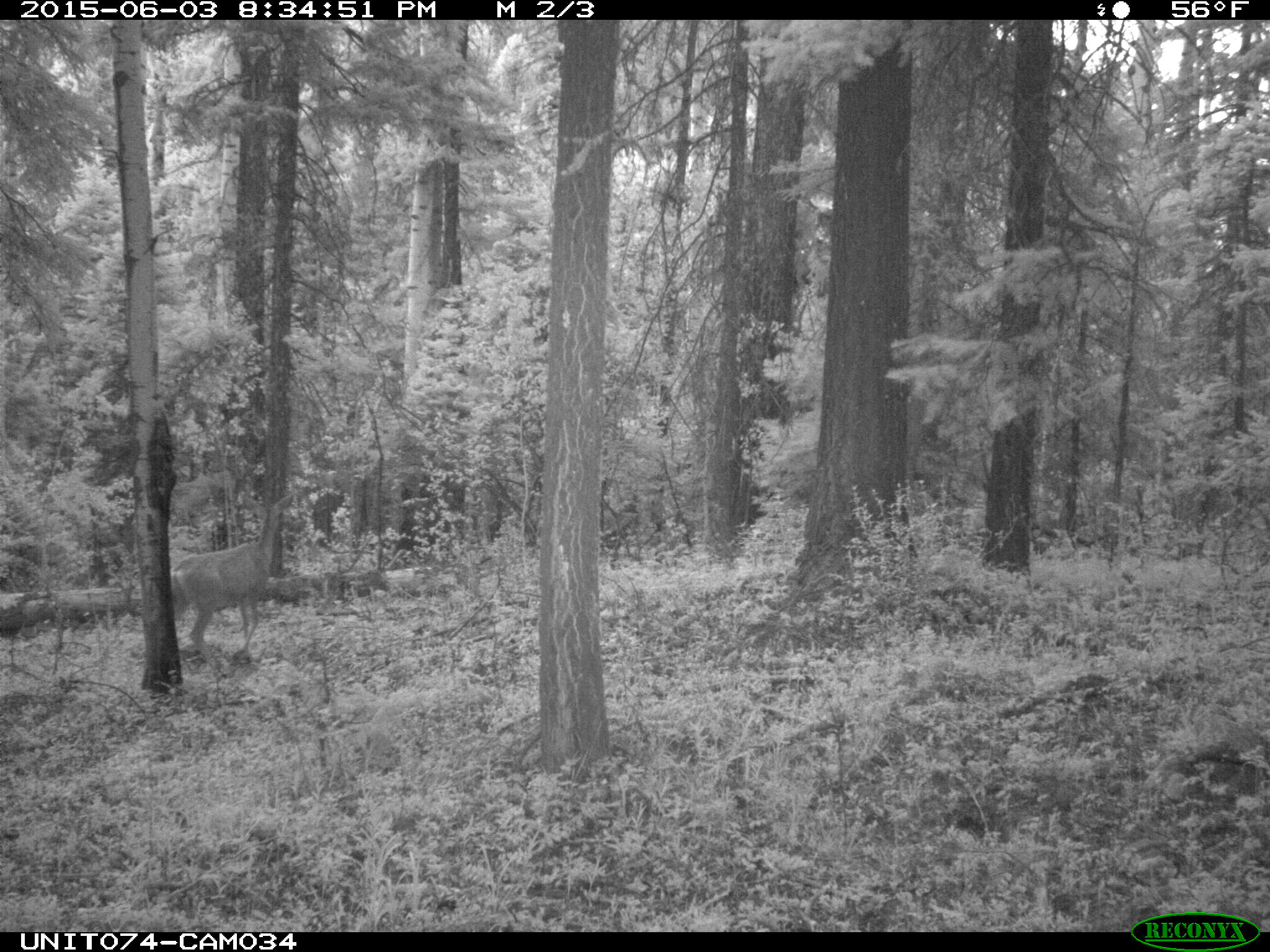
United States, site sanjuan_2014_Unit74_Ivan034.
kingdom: Animalia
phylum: Chordata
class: Mammalia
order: Artiodactyla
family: Cervidae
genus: Odocoileus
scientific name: Odocoileus hemionus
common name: mule deer